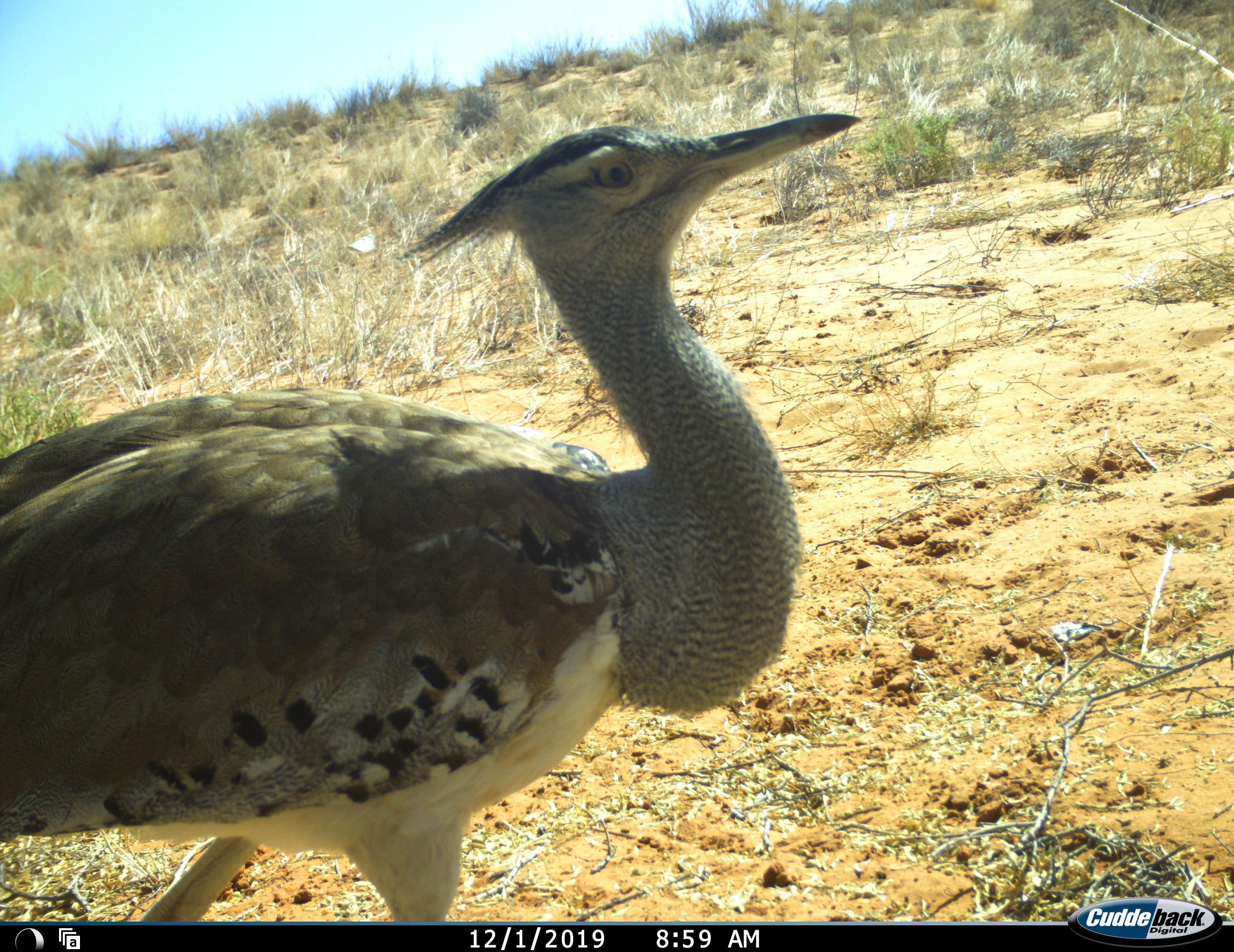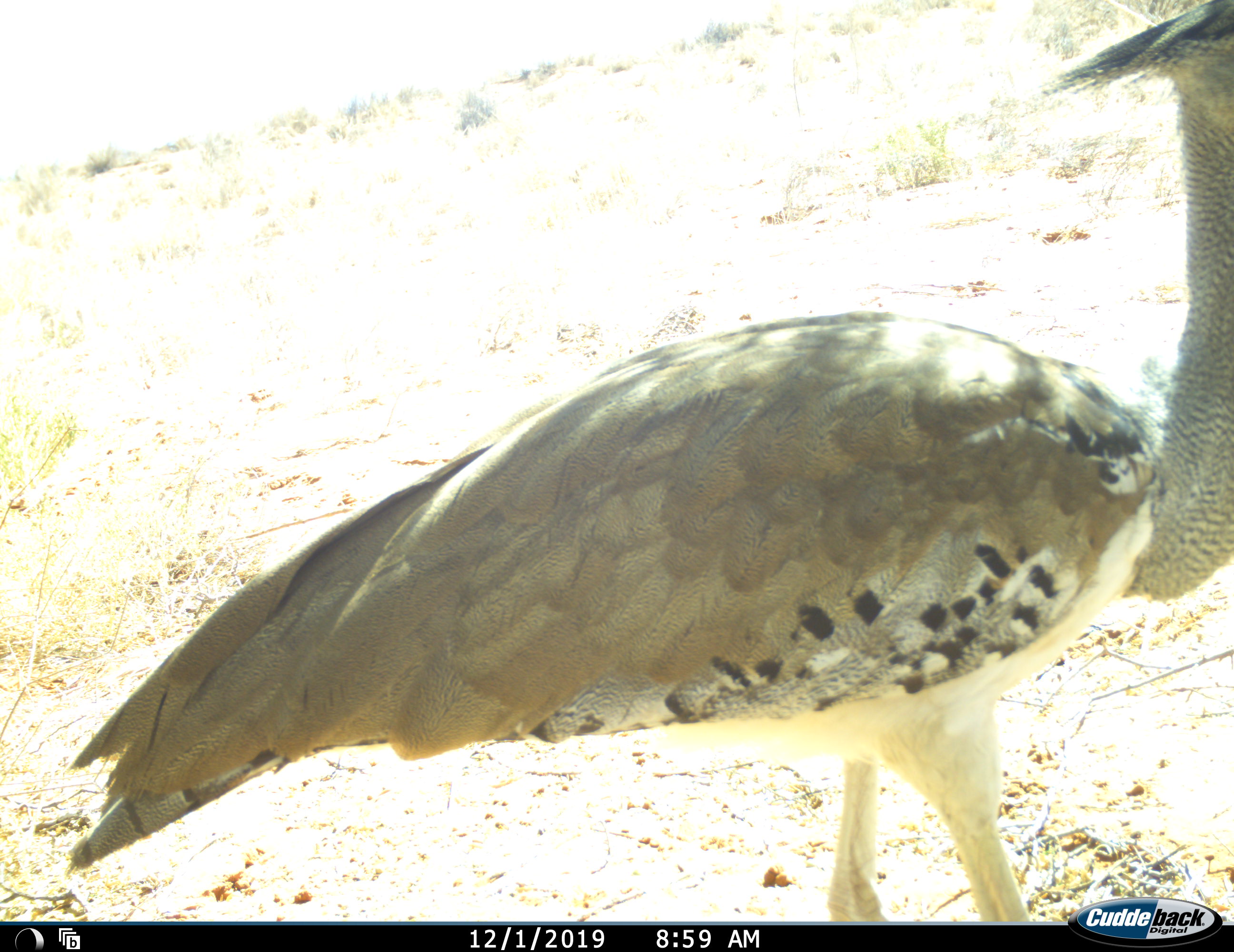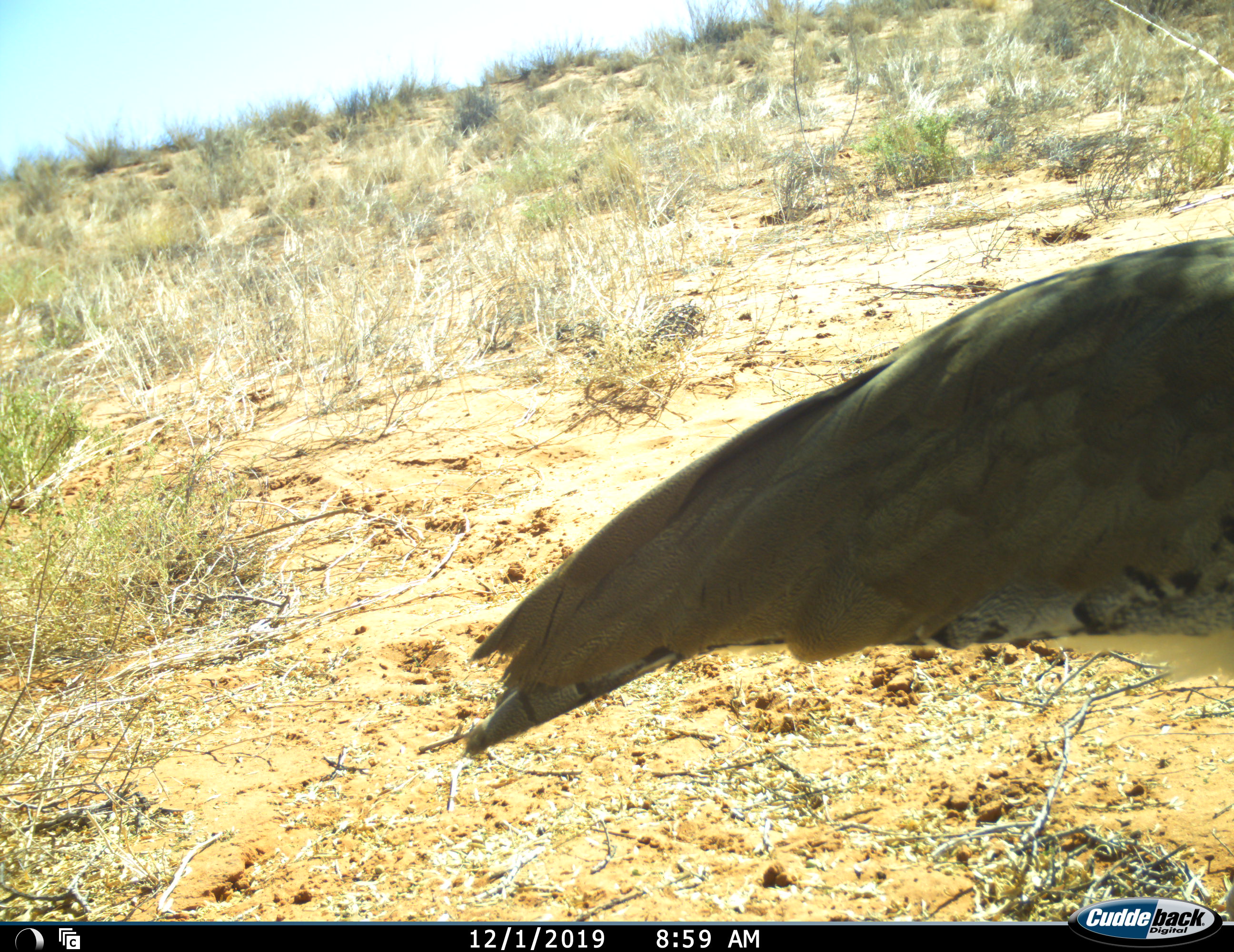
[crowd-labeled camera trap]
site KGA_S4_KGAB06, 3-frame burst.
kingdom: Animalia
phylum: Chordata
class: Aves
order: Otidiformes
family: Otididae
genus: Ardeotis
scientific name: Ardeotis kori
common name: kori bustard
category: bustardkori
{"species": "bustardkori (kori bustard) (Ardeotis kori)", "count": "1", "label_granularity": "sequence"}